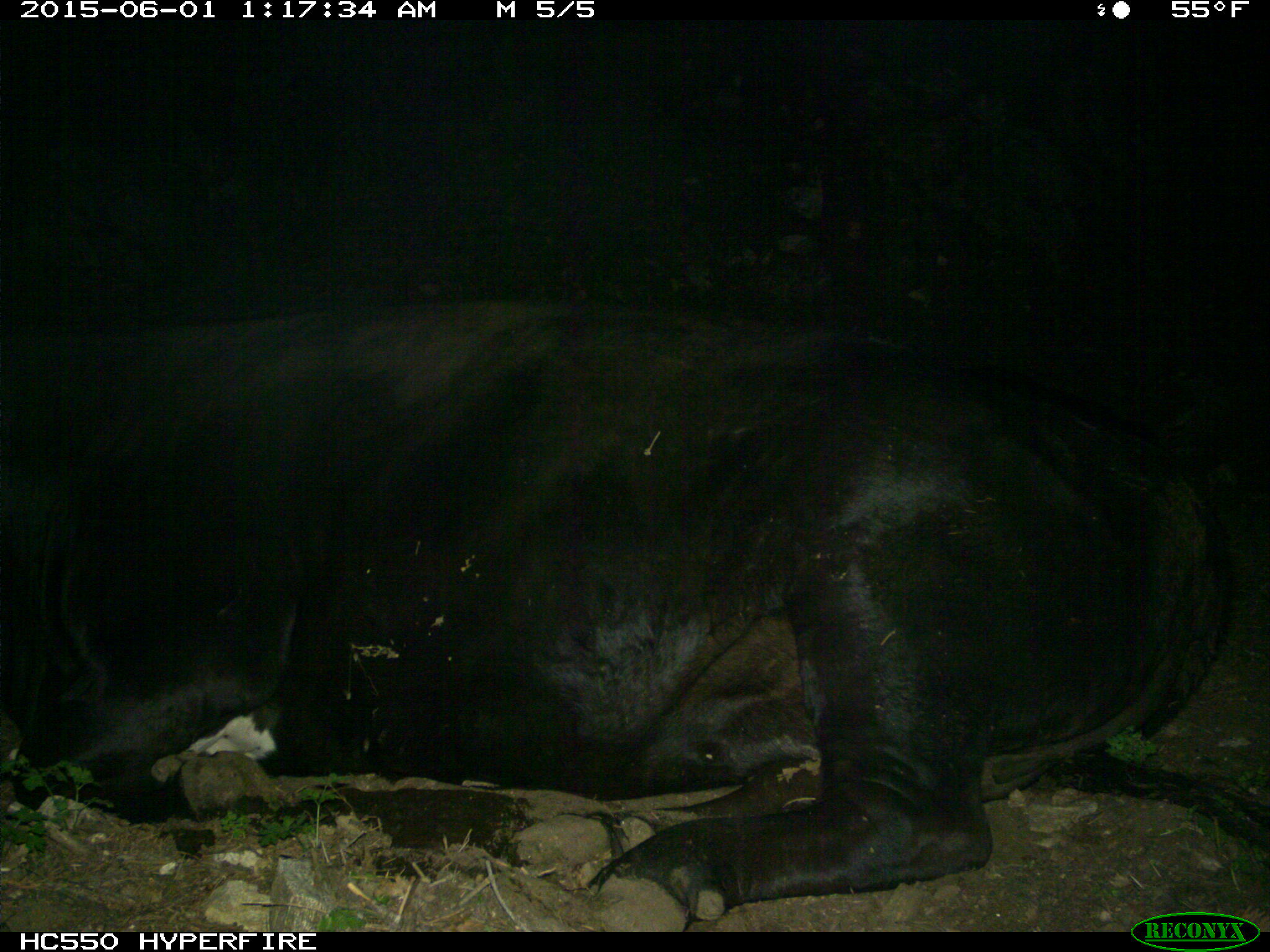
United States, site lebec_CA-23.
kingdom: Animalia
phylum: Chordata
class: Mammalia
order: Artiodactyla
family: Bovidae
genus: Bos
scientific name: Bos taurus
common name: domestic cow